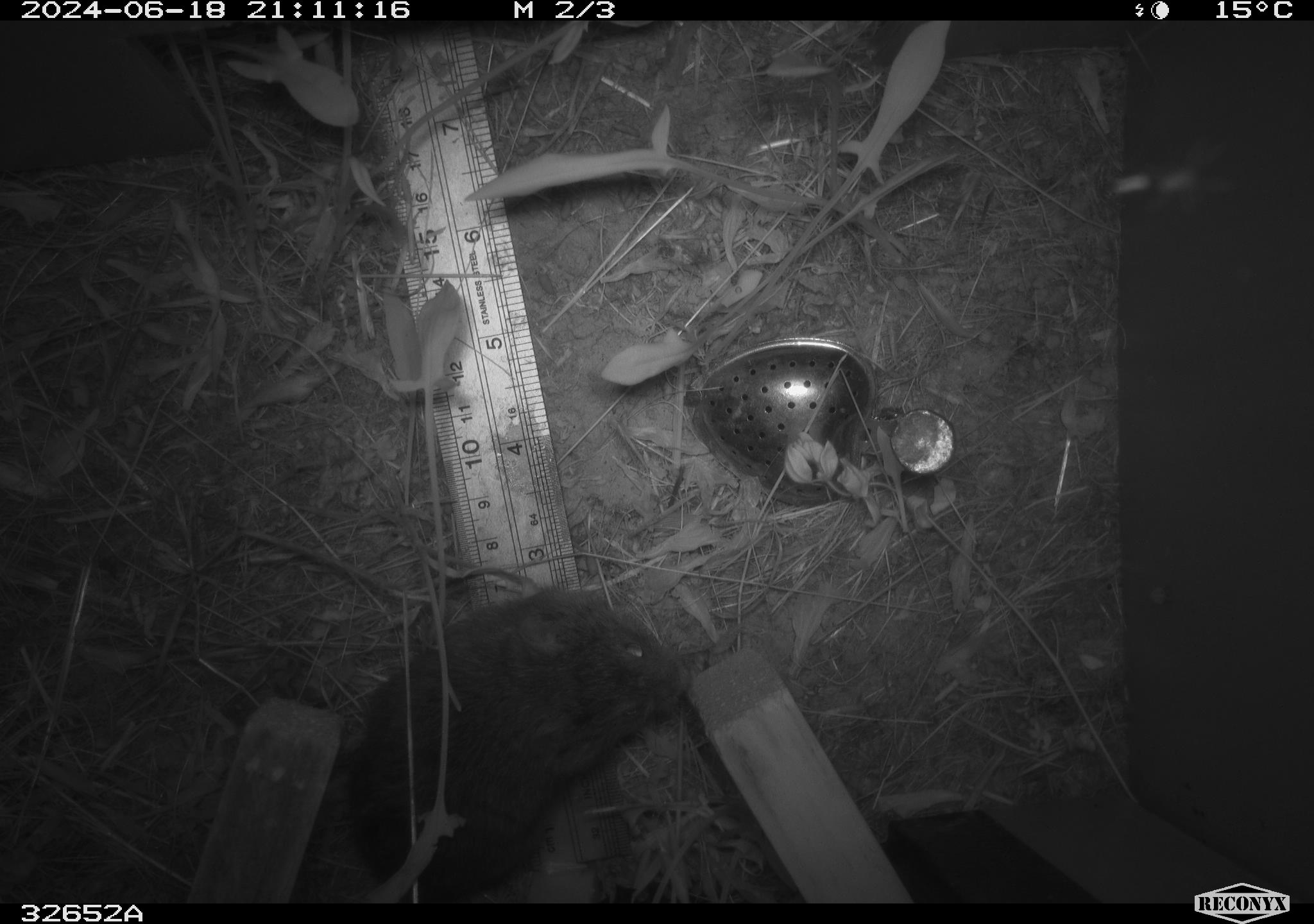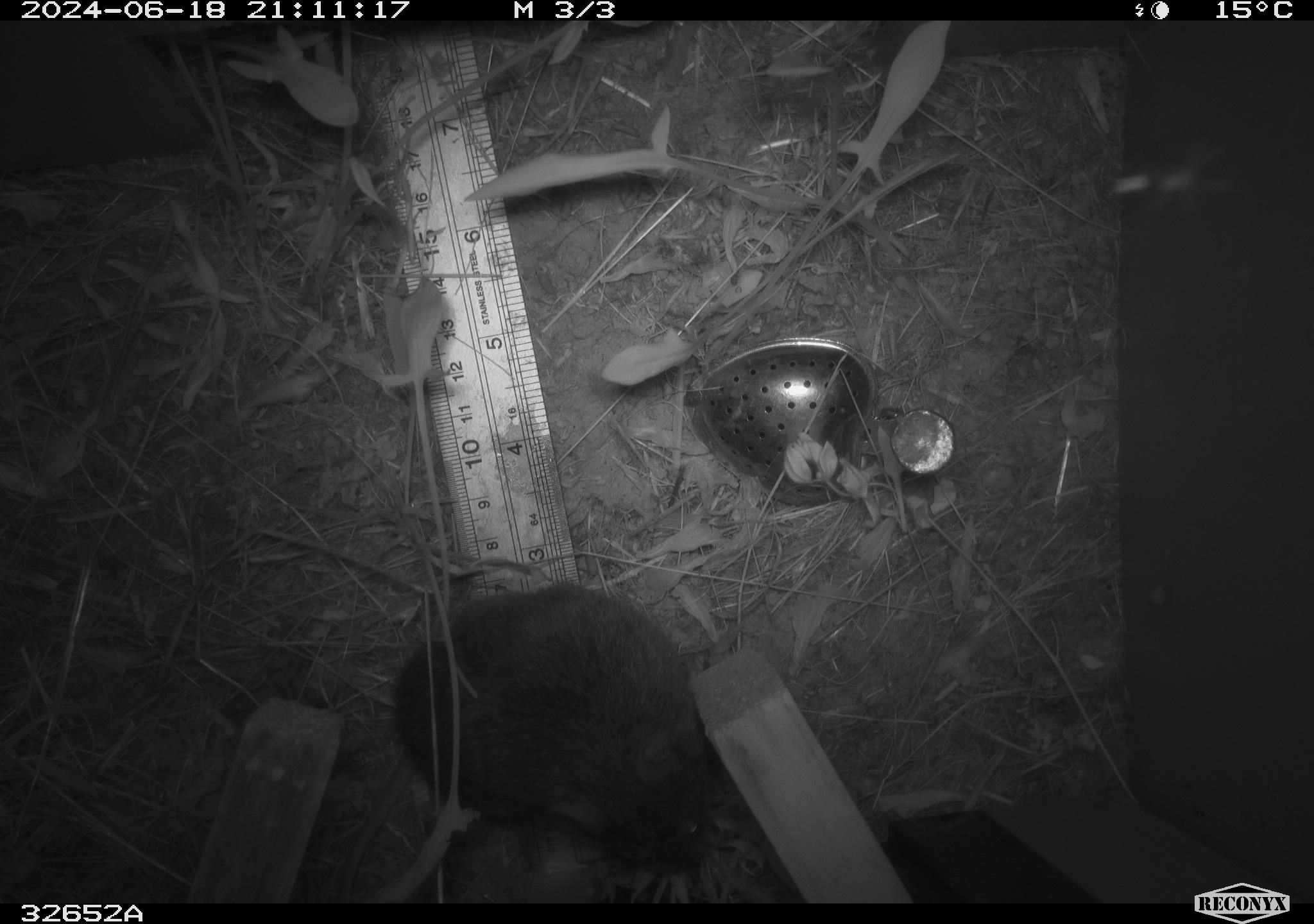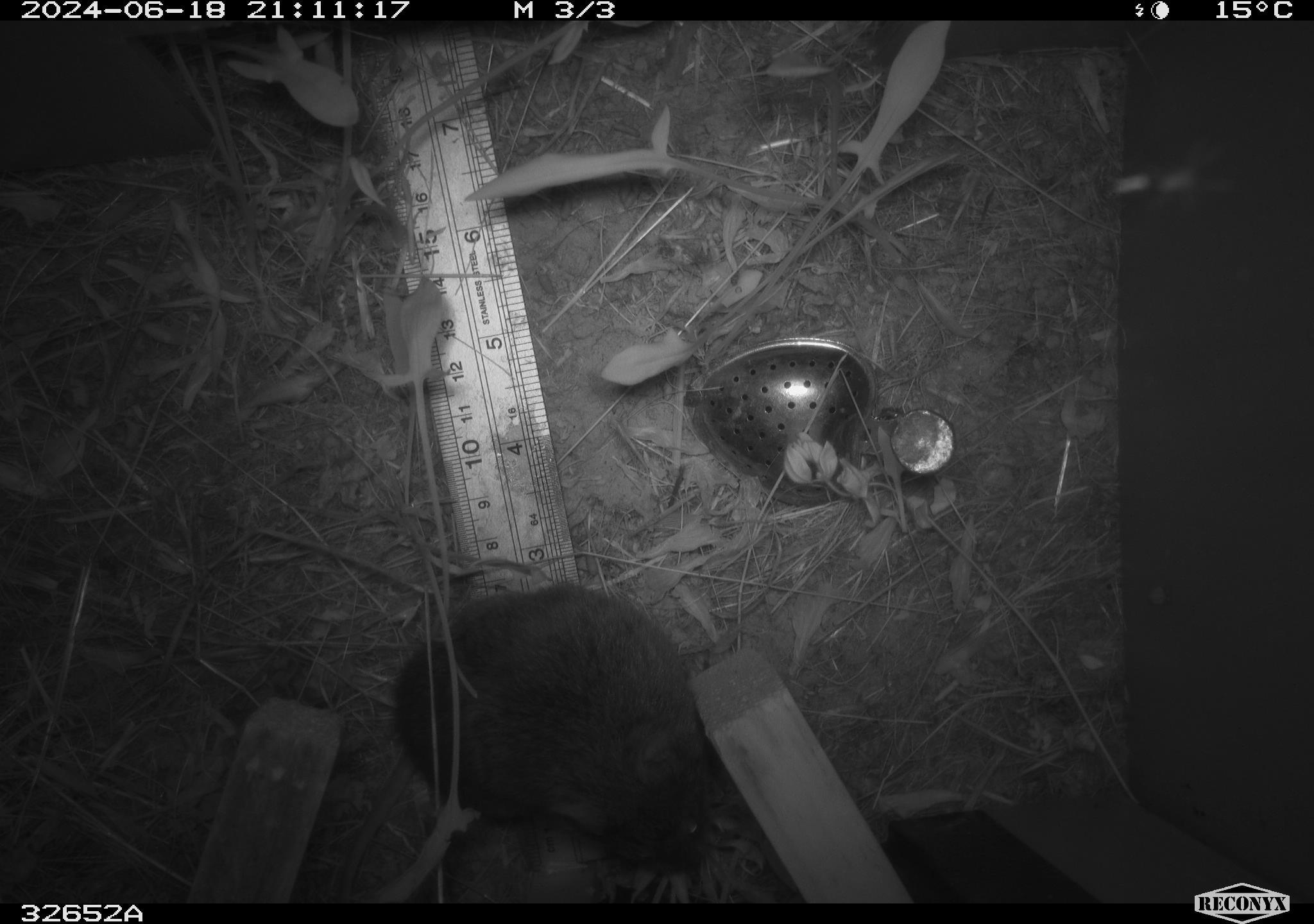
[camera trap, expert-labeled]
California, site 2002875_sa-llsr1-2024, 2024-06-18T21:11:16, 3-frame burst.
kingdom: Animalia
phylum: Chordata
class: Mammalia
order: Rodentia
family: Cricetidae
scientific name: Arvicolinae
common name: voles, lemmings, and muskrats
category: arvicolinae subfamily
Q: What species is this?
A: Arvicolinae subfamily (voles, lemmings, and muskrats) (Arvicolinae).